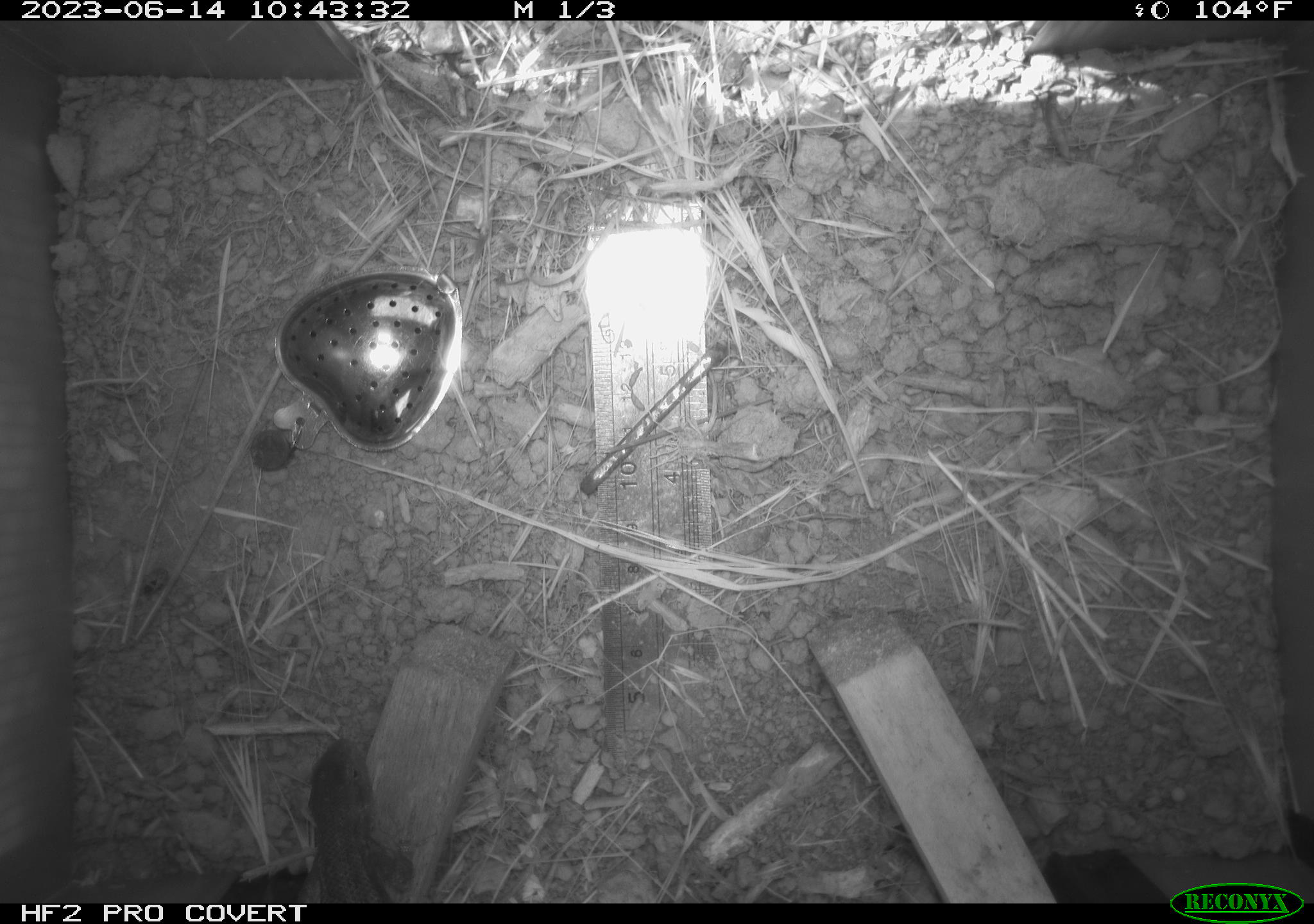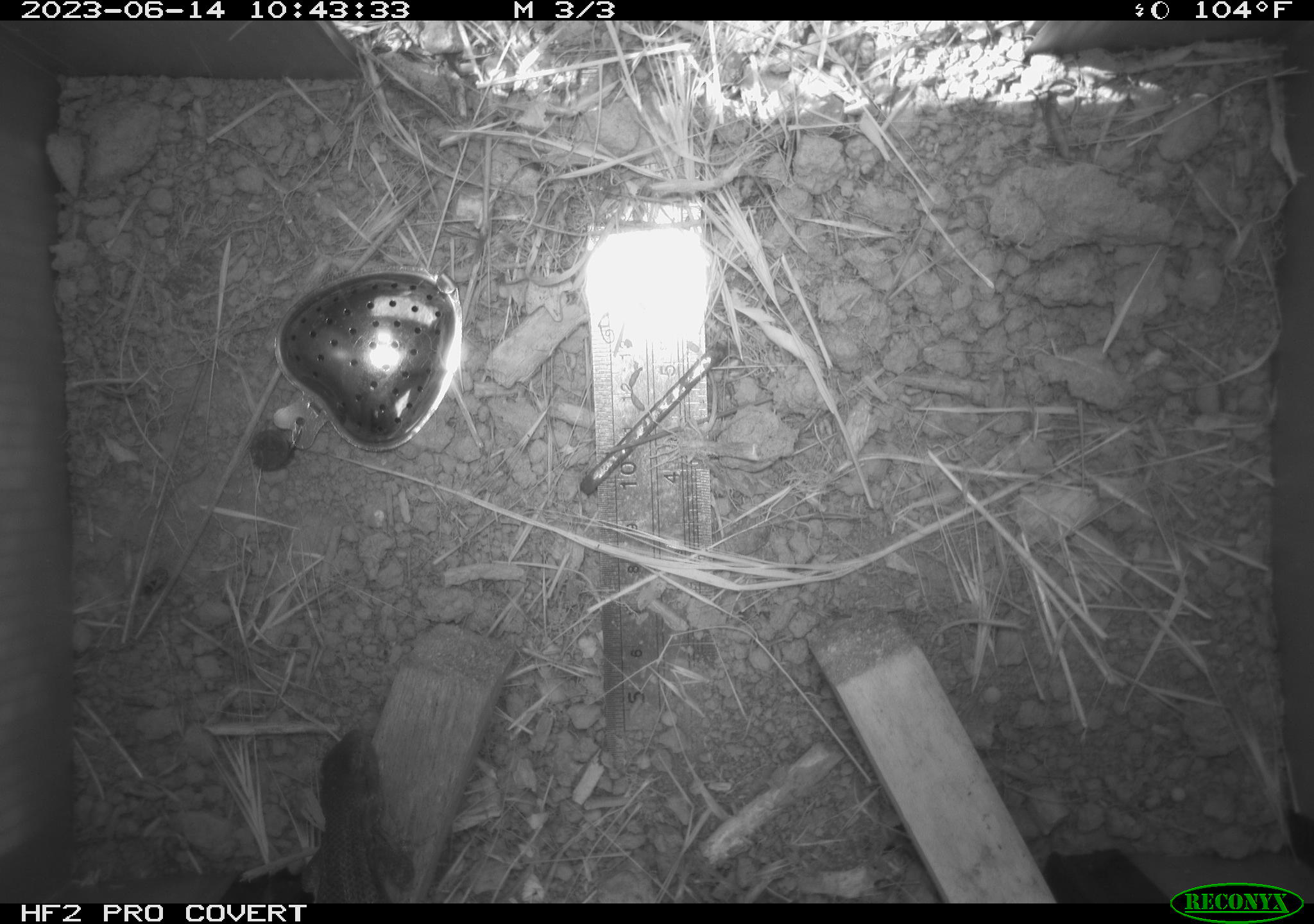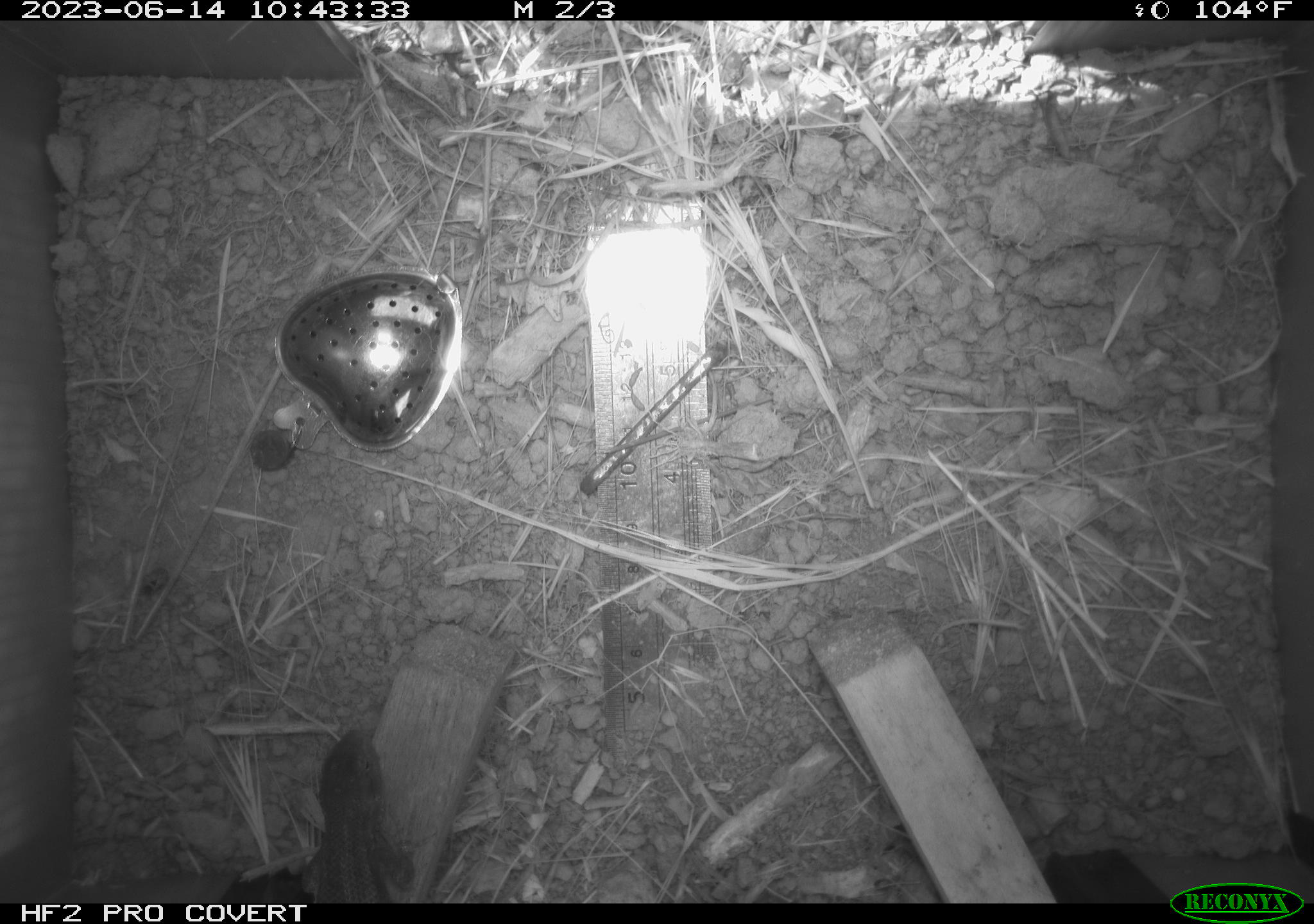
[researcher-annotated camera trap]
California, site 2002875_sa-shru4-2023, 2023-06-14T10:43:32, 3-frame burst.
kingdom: Animalia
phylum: Chordata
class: Reptilia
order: Squamata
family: Phrynosomatidae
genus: Sceloporus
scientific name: Sceloporus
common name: spiny lizards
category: sceloporus species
Sceloporus species (spiny lizards) (Sceloporus).